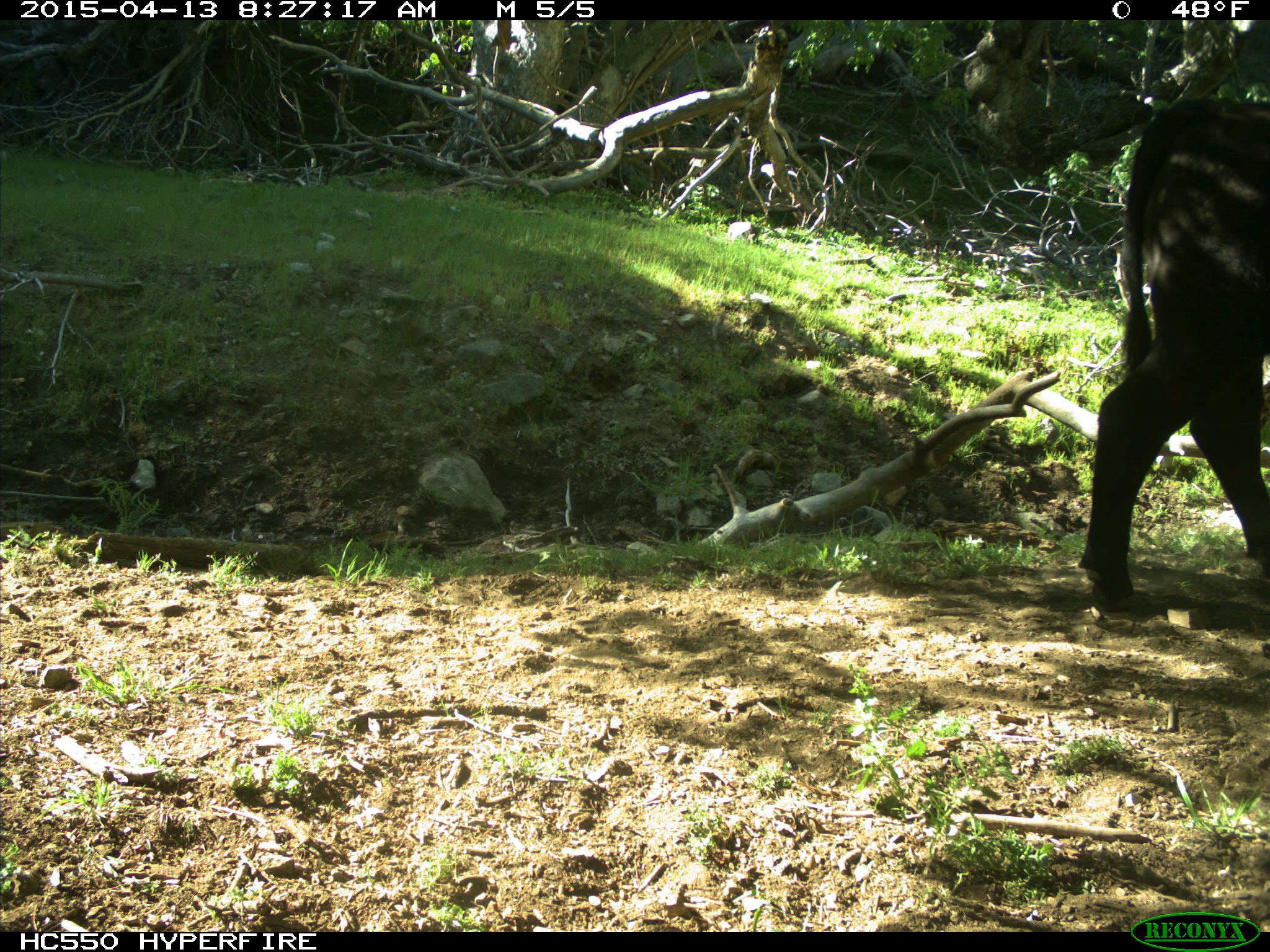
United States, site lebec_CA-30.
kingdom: Animalia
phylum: Chordata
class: Mammalia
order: Artiodactyla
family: Bovidae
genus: Bos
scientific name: Bos taurus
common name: domestic cow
Bos taurus (domestic cow).